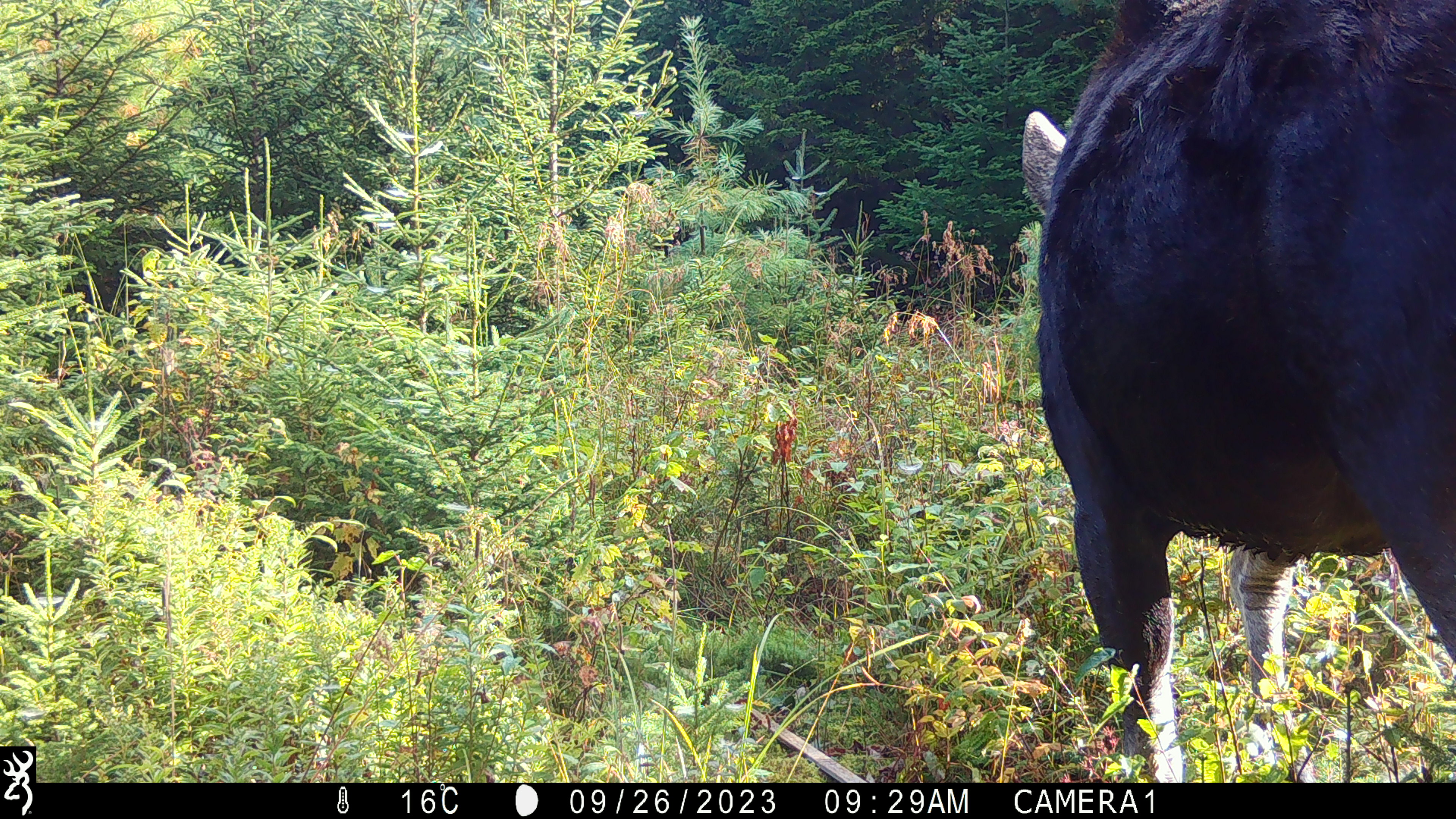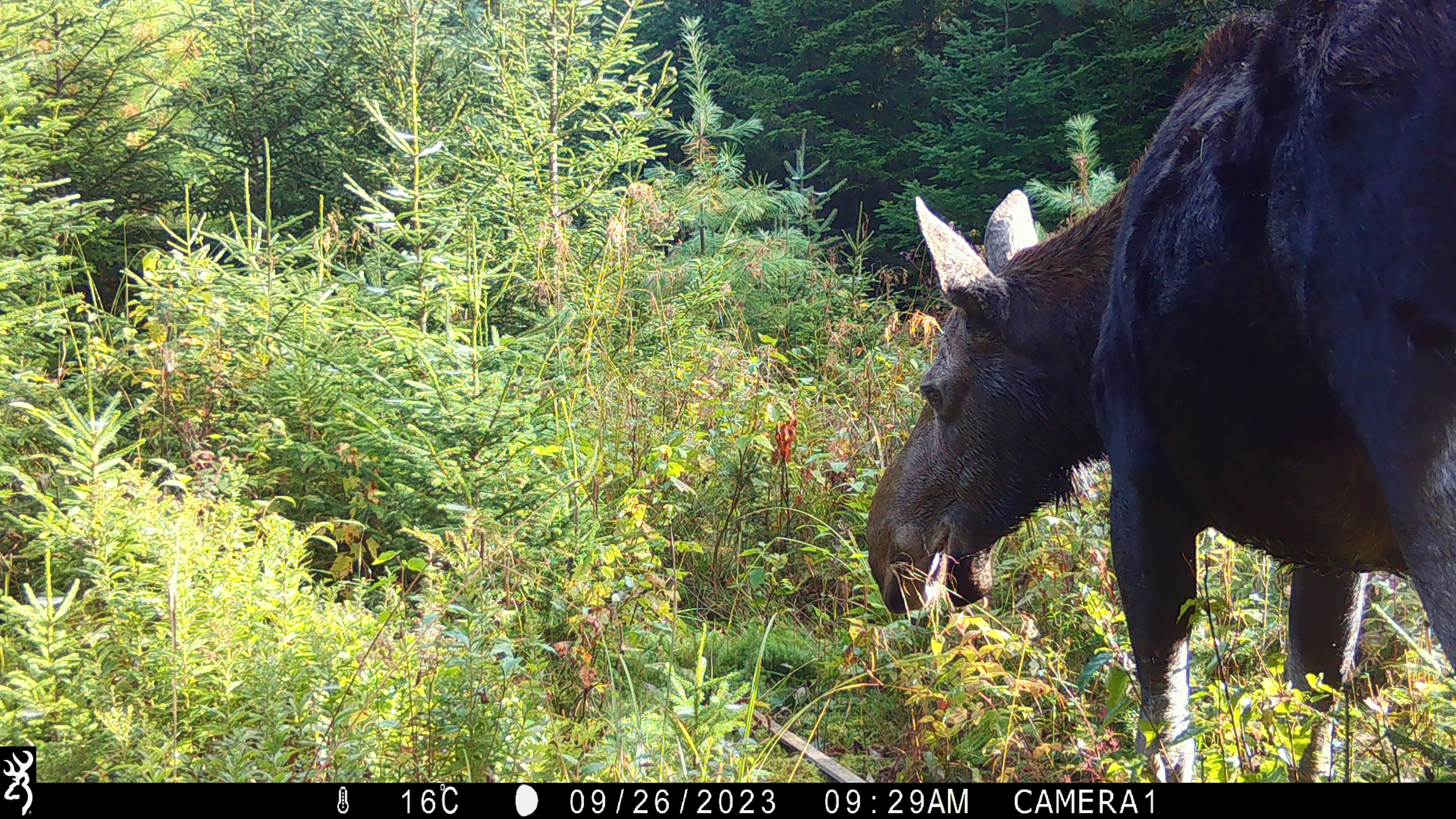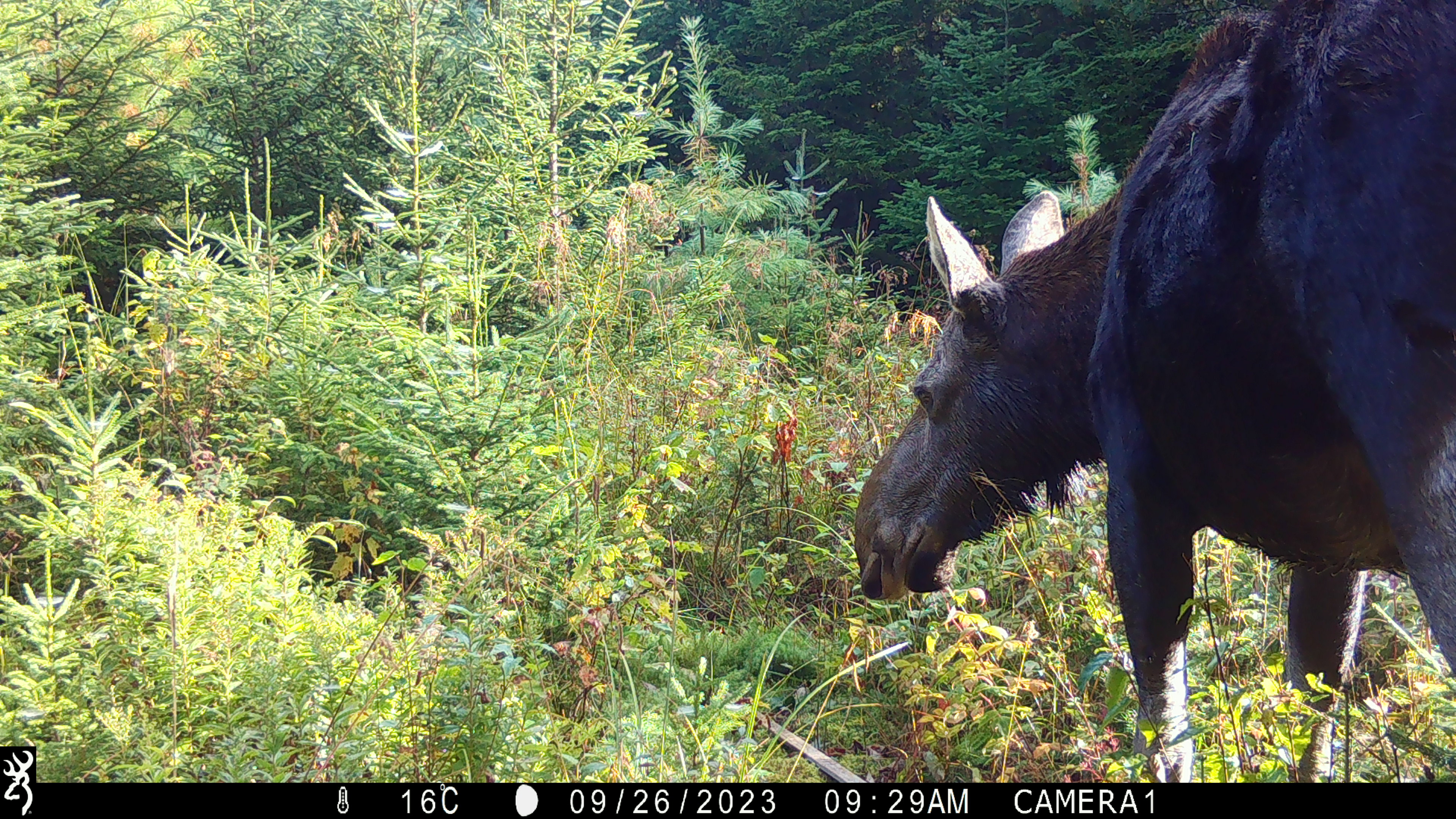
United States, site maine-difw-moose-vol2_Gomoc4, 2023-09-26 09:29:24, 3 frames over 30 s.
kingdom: Animalia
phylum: Chordata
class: Mammalia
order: Artiodactyla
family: Cervidae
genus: Alces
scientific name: Alces alces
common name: moose